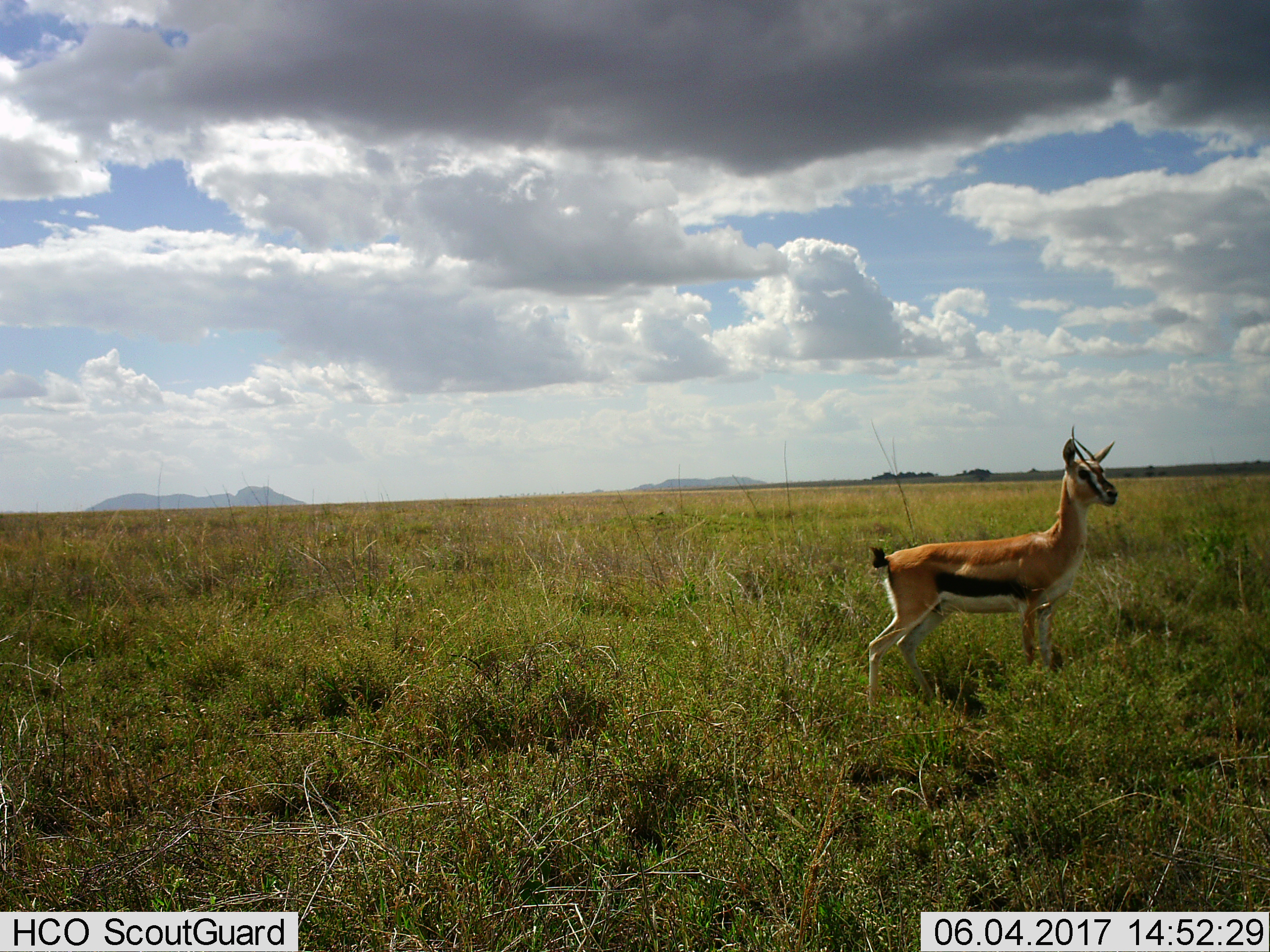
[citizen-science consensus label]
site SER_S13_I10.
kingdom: Animalia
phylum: Chordata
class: Mammalia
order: Artiodactyla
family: Bovidae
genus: Eudorcas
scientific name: Eudorcas thomsonii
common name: thomson's gazelle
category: gazellethomsons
Gazellethomsons (thomson's gazelle) (Eudorcas thomsonii), count 1. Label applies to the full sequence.